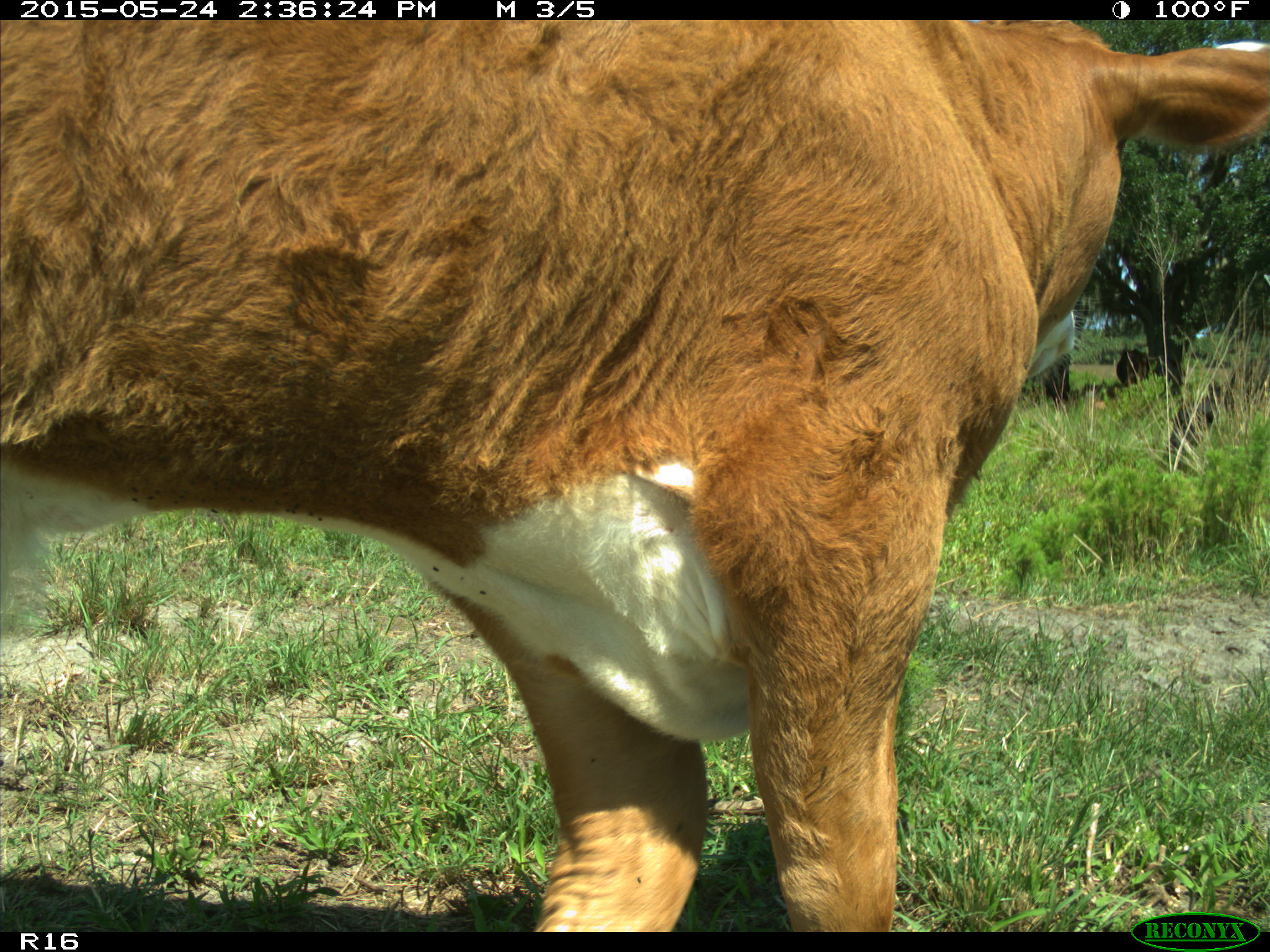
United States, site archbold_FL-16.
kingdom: Animalia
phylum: Chordata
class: Mammalia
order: Artiodactyla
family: Bovidae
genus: Bos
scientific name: Bos taurus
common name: domestic cow